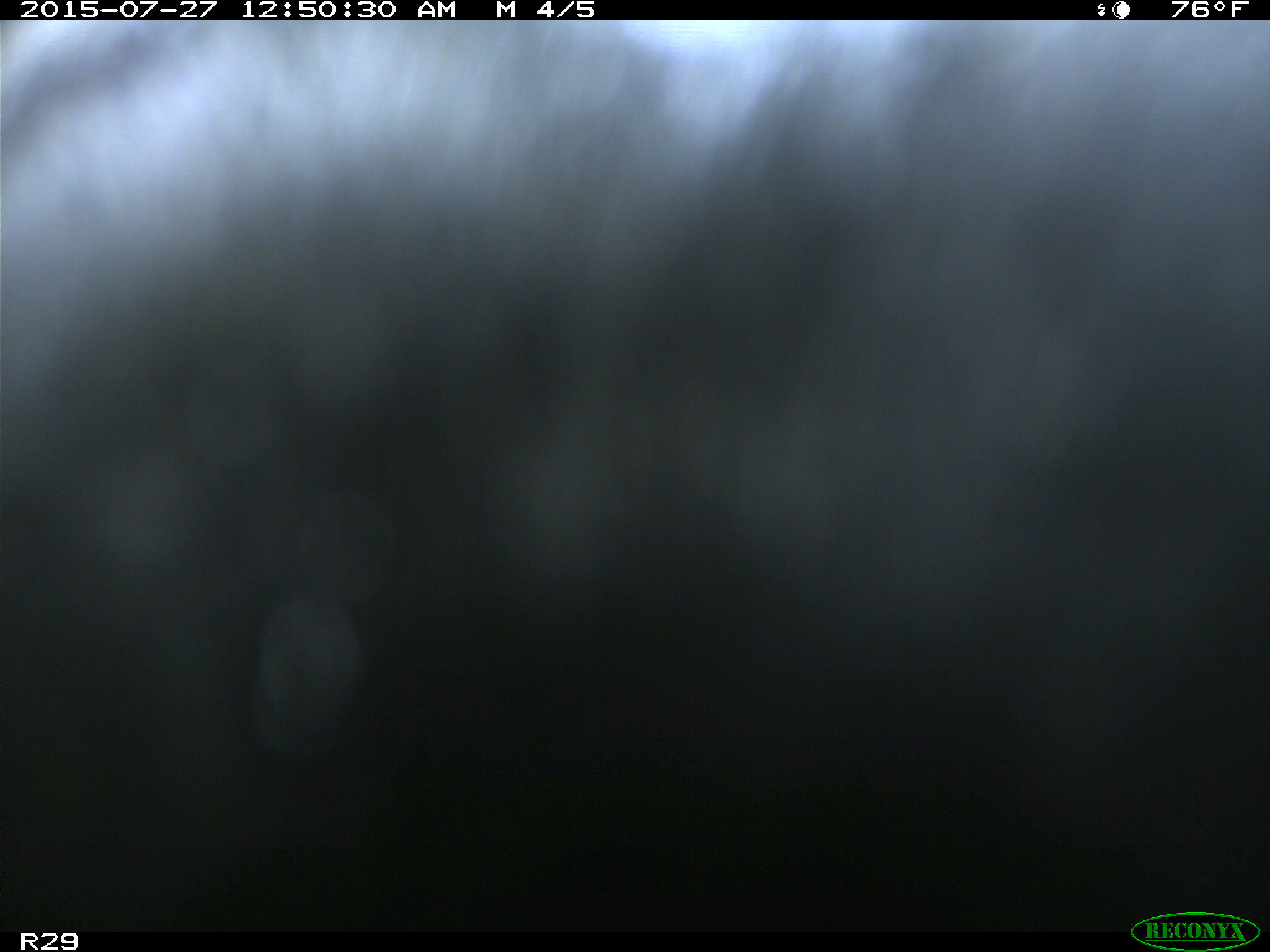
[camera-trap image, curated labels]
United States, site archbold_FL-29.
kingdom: Animalia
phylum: Chordata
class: Mammalia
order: Artiodactyla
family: Bovidae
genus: Bos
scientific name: Bos taurus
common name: domestic cow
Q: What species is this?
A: Bos taurus (domestic cow).